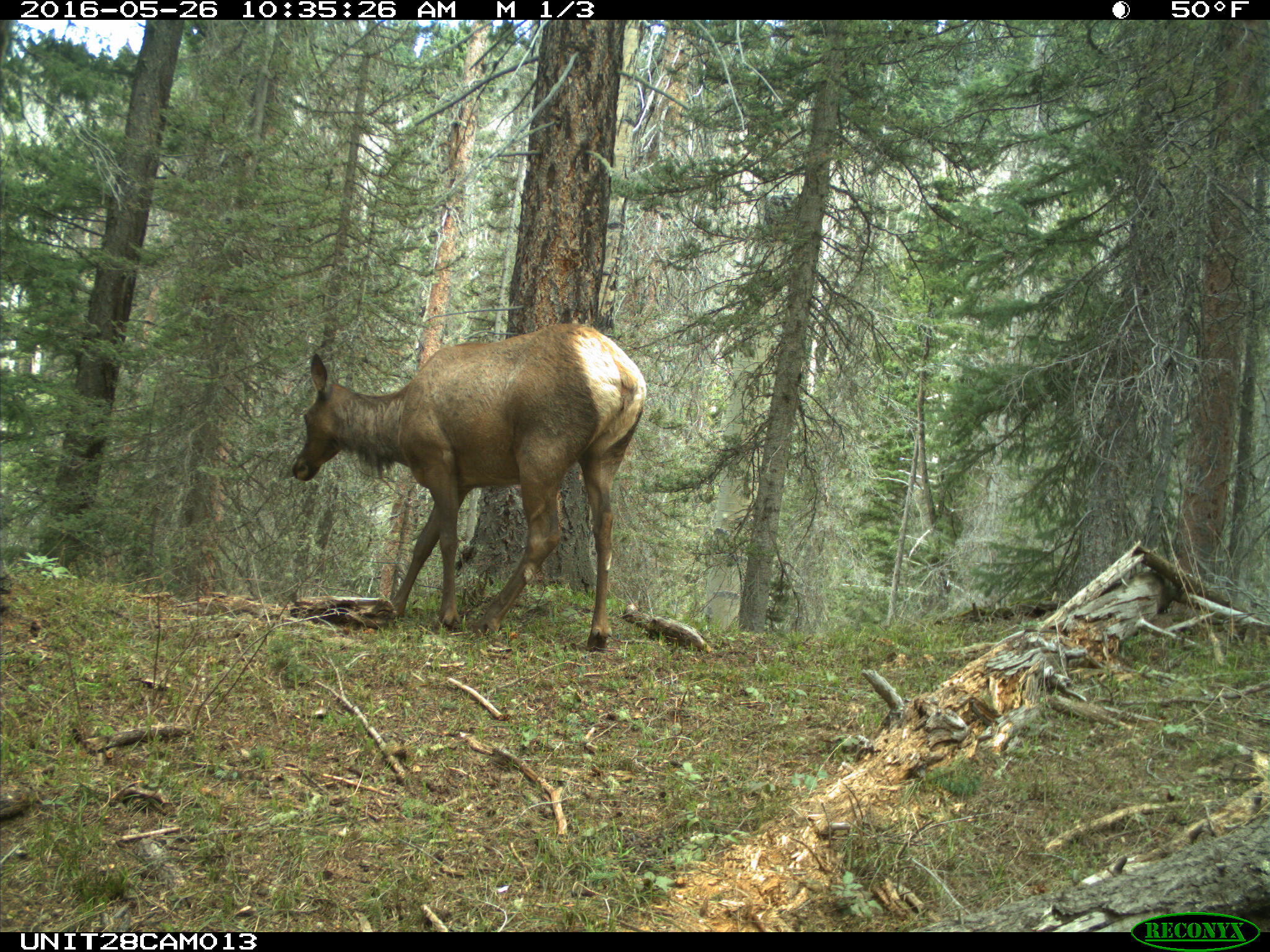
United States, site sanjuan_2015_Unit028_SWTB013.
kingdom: Animalia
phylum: Chordata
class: Mammalia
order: Artiodactyla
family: Cervidae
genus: Cervus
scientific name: Cervus elaphus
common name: red deer